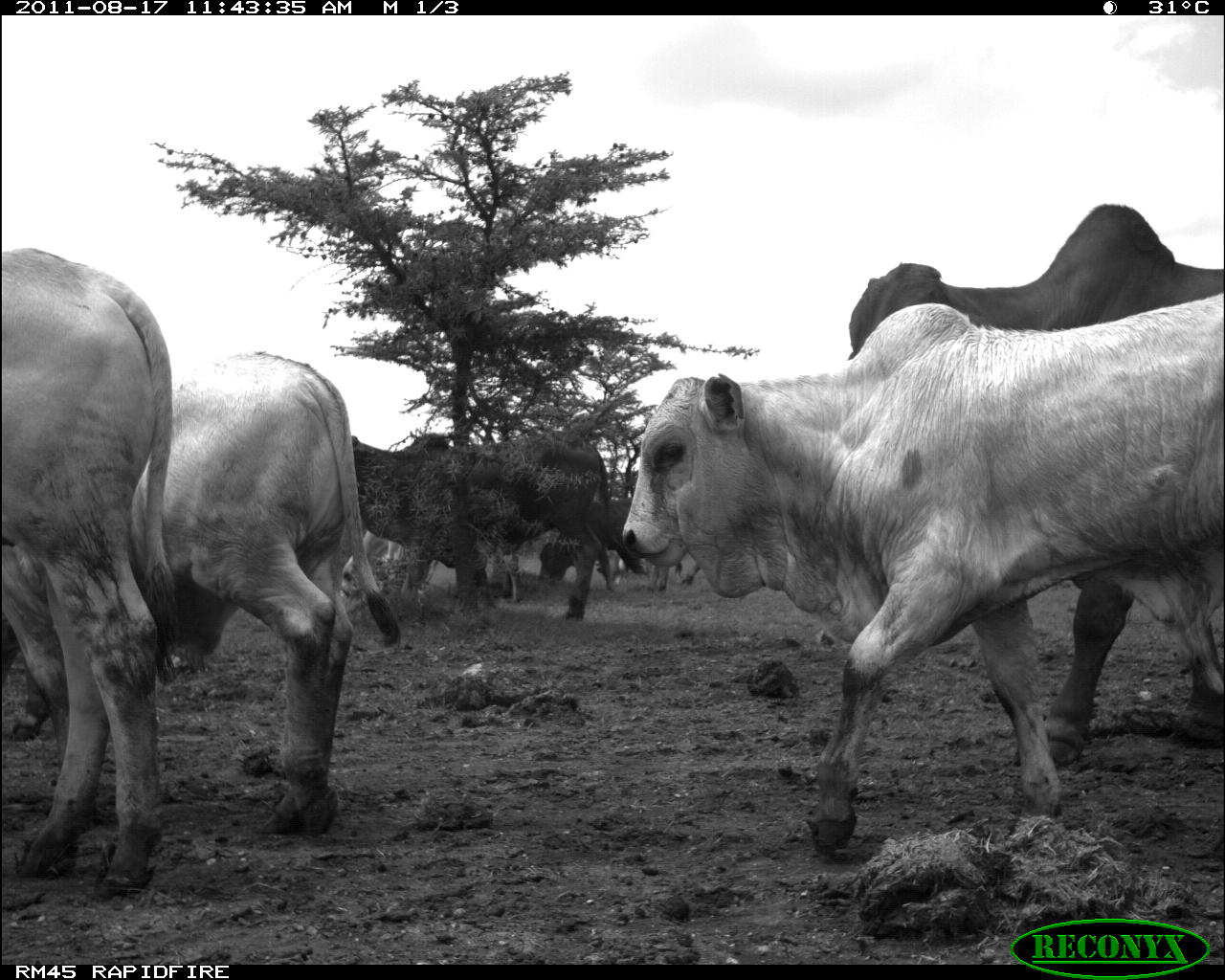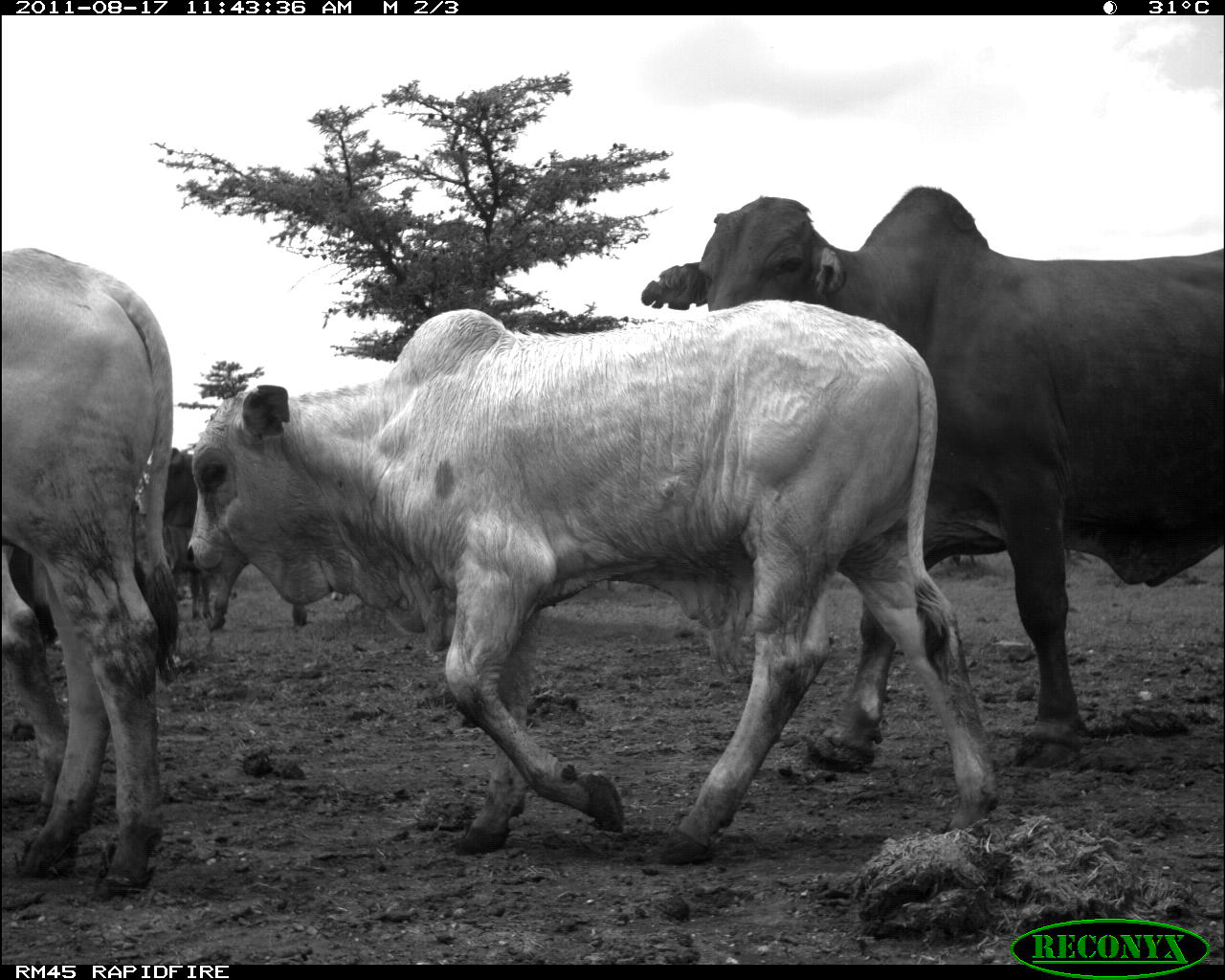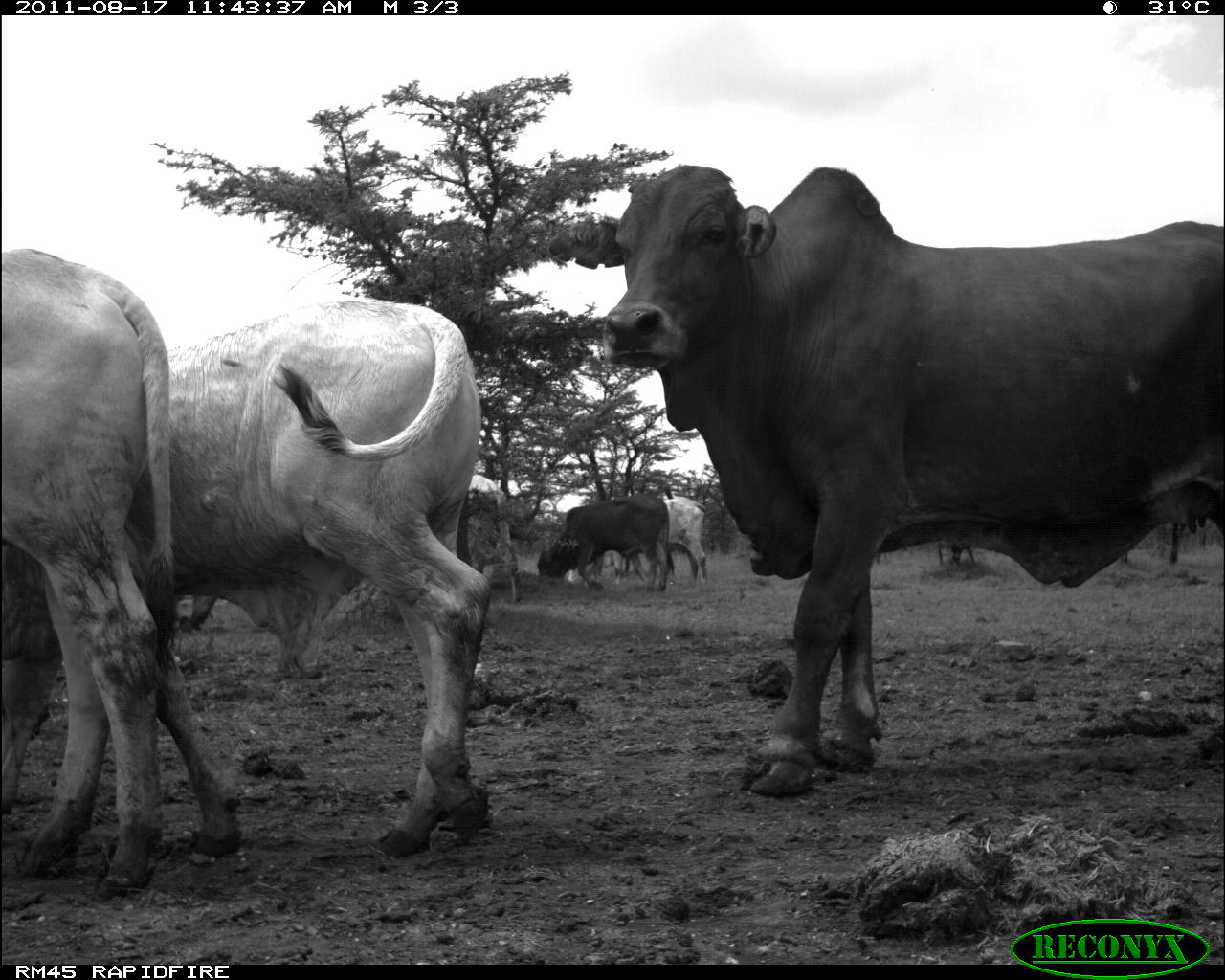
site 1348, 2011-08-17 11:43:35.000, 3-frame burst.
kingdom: Animalia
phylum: Chordata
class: Mammalia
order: Artiodactyla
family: Bovidae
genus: Bos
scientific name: Bos taurus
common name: domestic cattle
Bos taurus (domestic cattle), count 7.